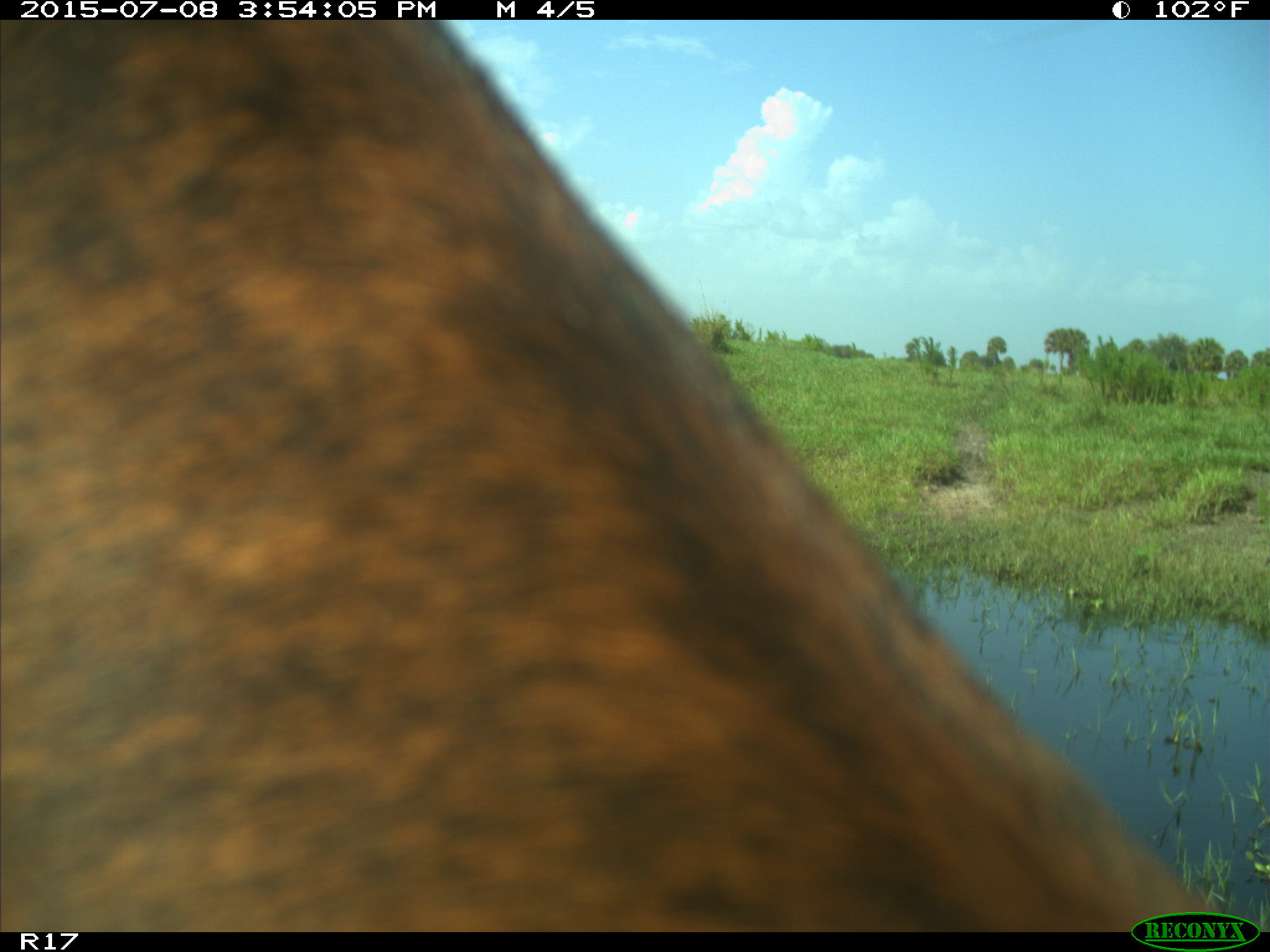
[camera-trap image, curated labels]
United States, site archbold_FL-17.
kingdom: Animalia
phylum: Chordata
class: Mammalia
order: Artiodactyla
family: Bovidae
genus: Bos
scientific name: Bos taurus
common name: domestic cow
Bos taurus (domestic cow).